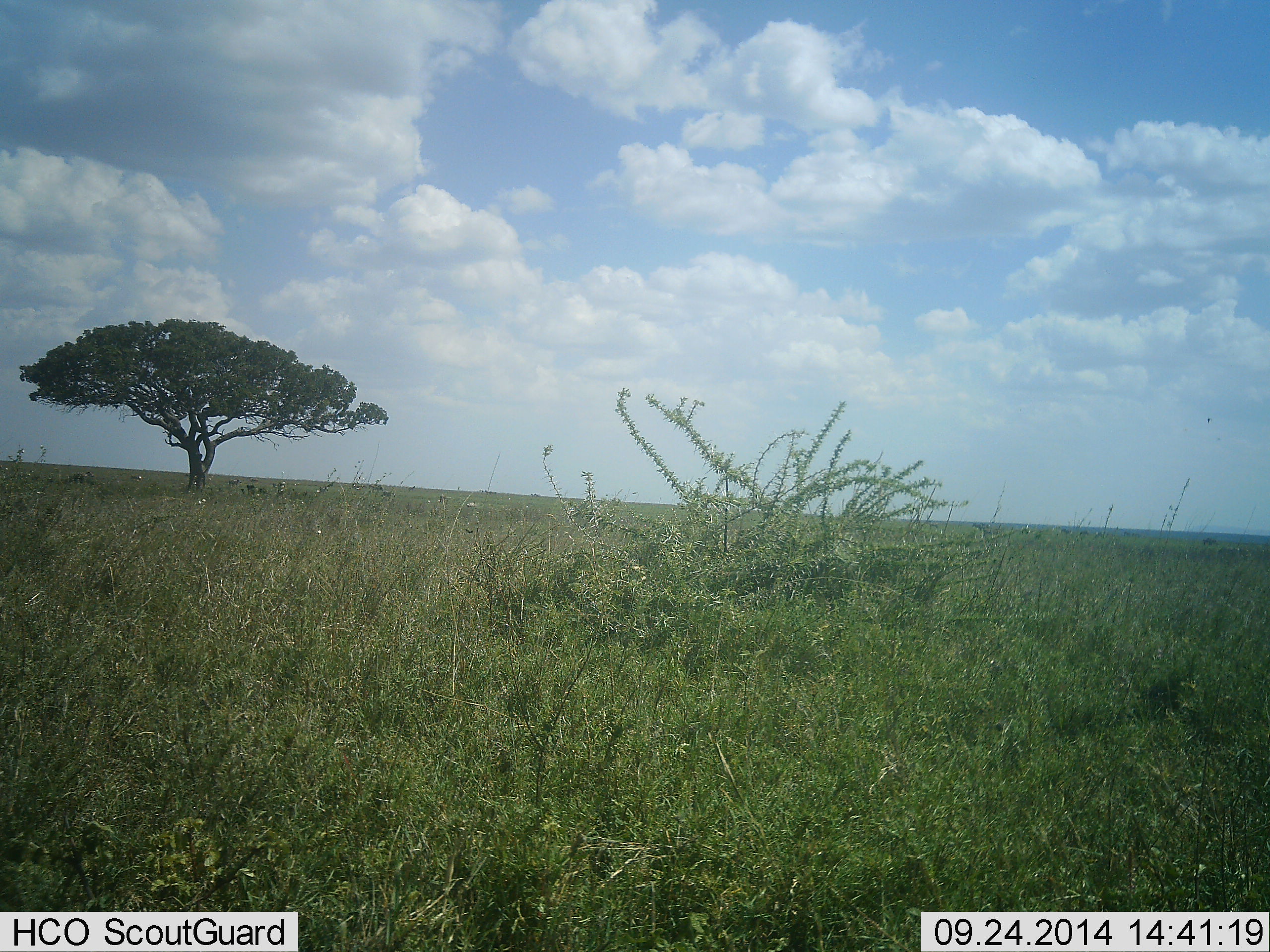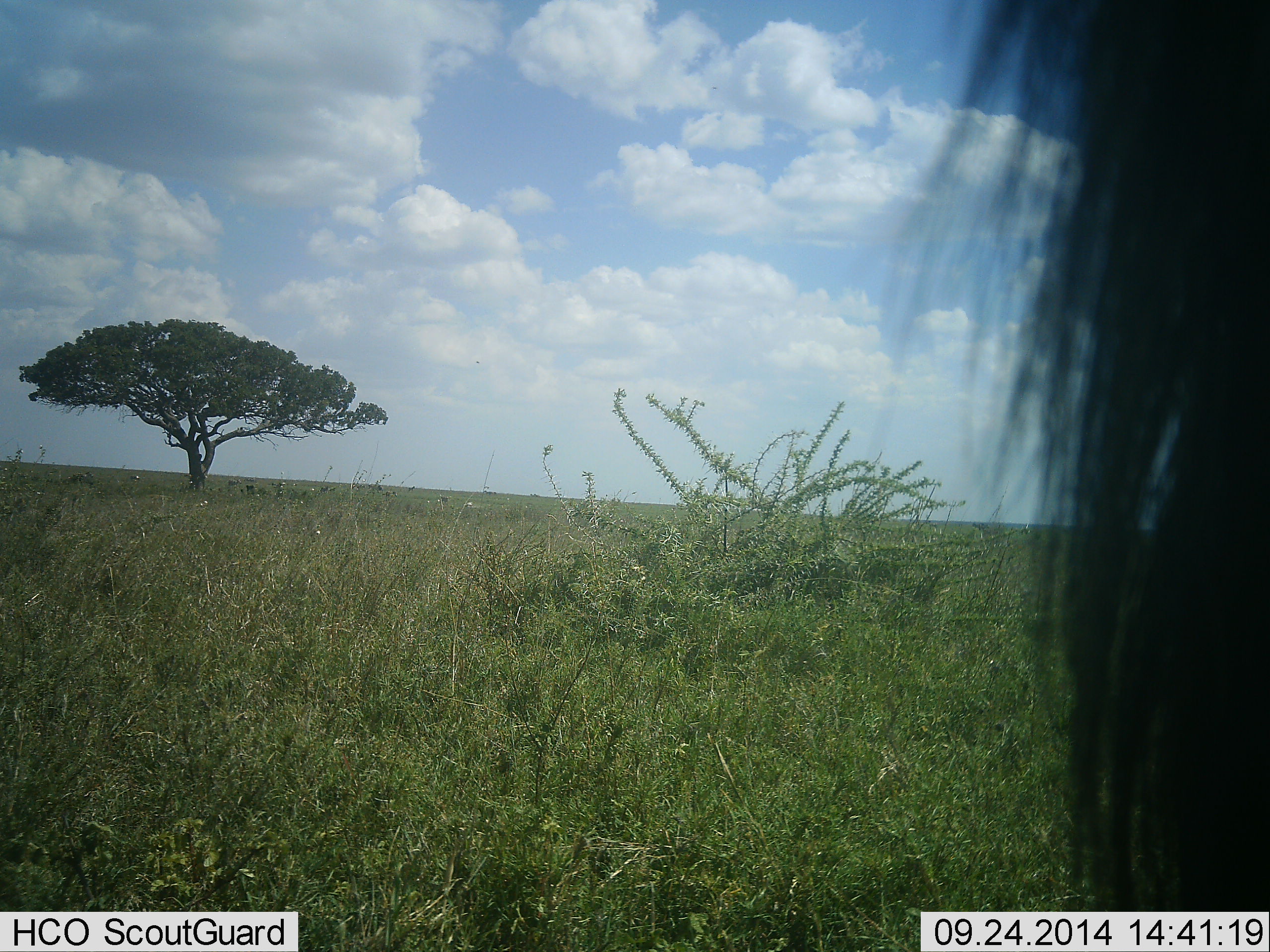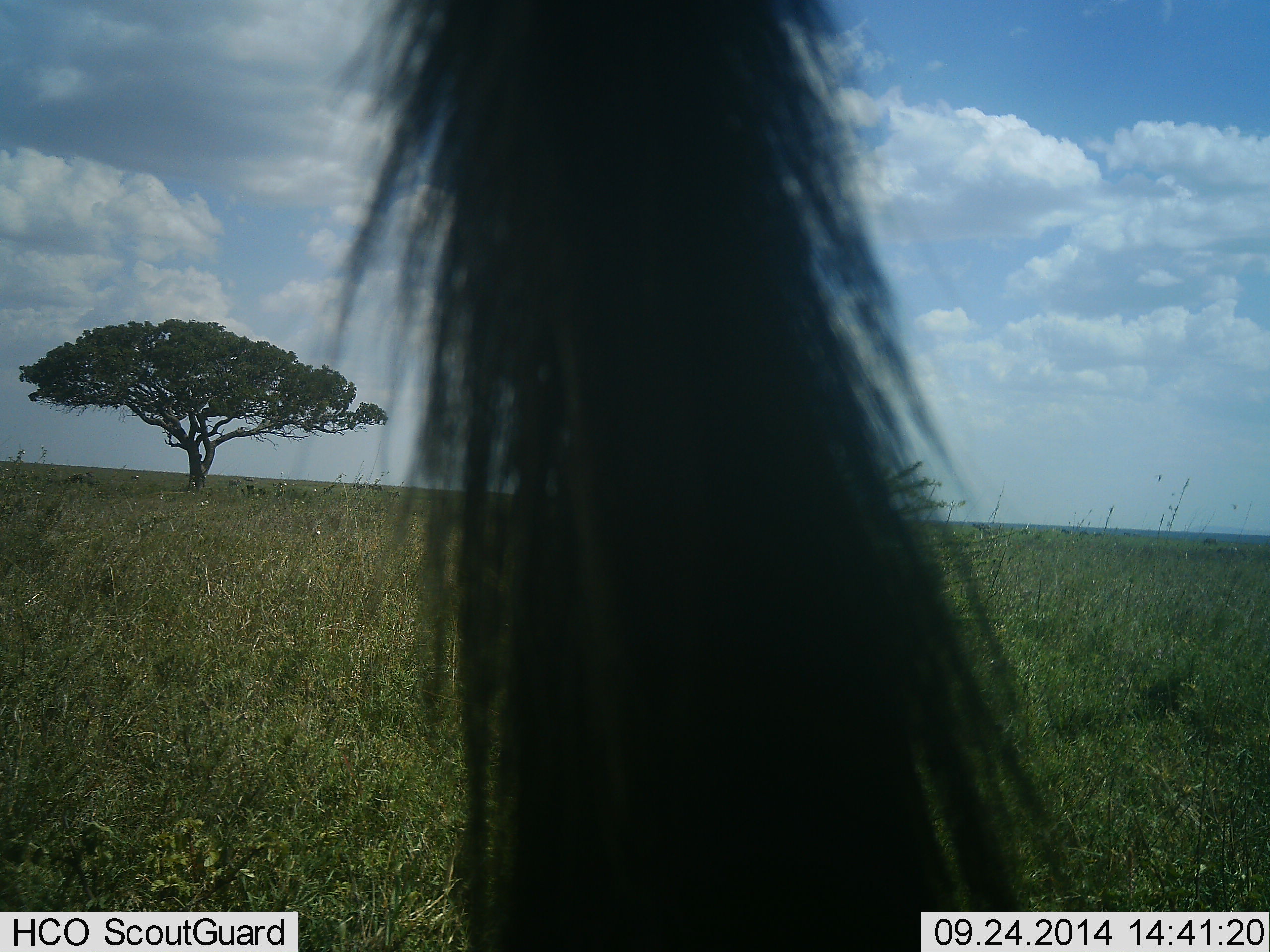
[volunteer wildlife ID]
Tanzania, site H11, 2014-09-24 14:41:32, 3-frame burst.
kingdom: Animalia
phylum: Chordata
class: Mammalia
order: Artiodactyla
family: Bovidae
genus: Connochaetes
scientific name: Connochaetes taurinus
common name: blue wildebeest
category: wildebeest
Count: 1.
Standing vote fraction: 70%.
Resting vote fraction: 0%.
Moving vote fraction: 30%.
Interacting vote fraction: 0%.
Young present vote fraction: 0%.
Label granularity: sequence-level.